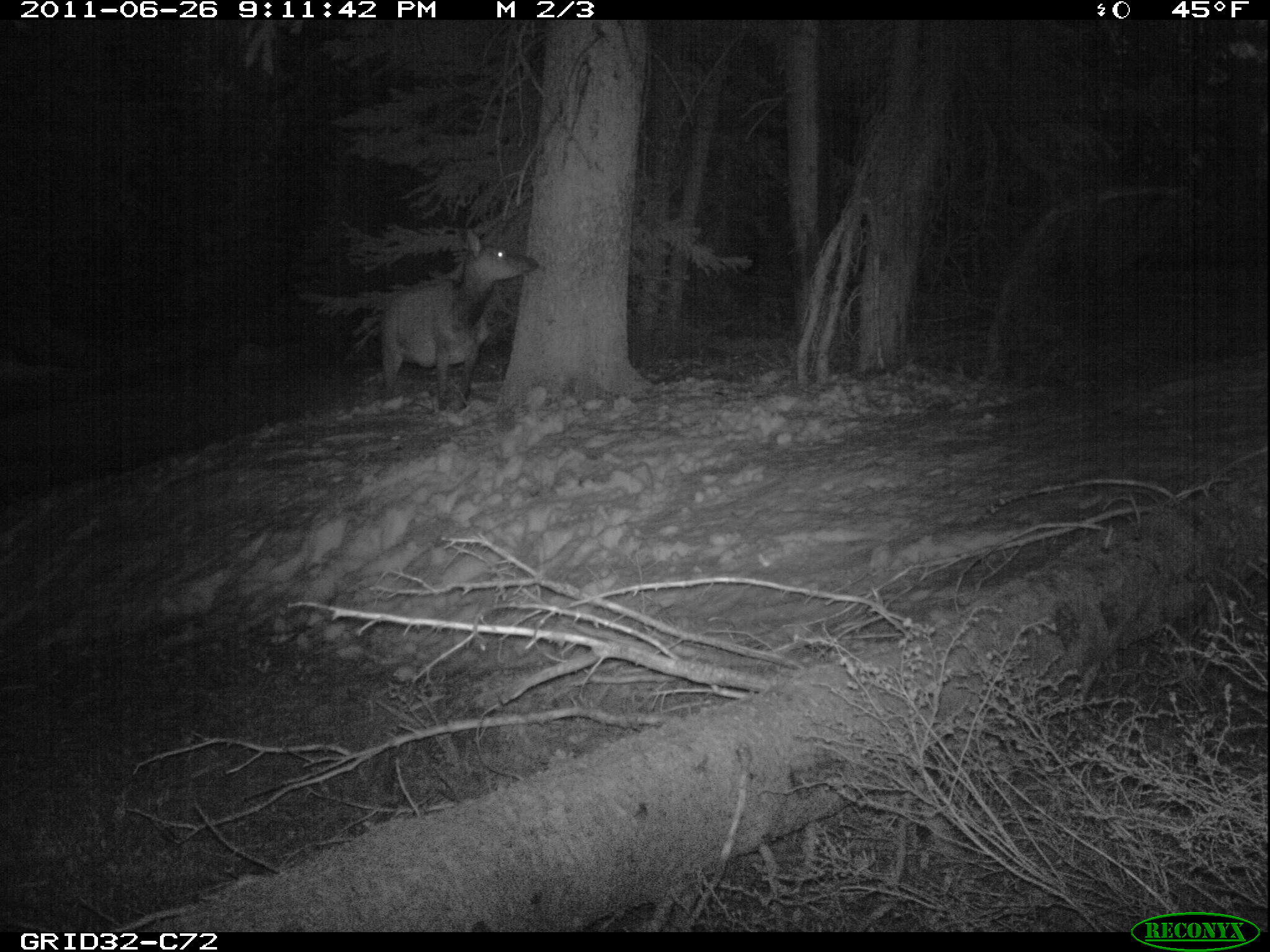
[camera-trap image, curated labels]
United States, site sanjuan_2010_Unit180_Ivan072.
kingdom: Animalia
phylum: Chordata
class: Mammalia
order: Artiodactyla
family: Cervidae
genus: Cervus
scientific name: Cervus elaphus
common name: red deer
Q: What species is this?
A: Cervus elaphus (red deer).